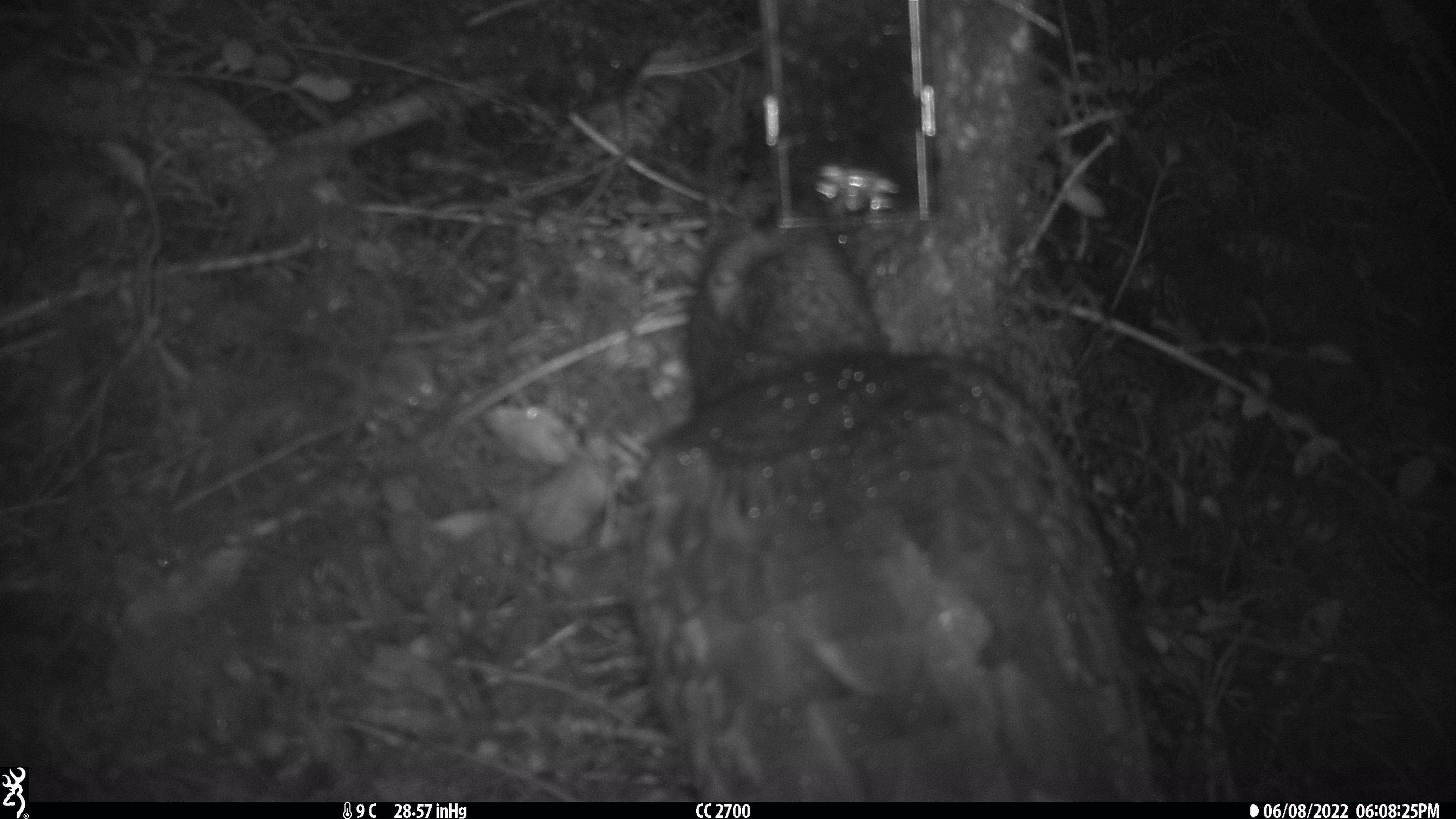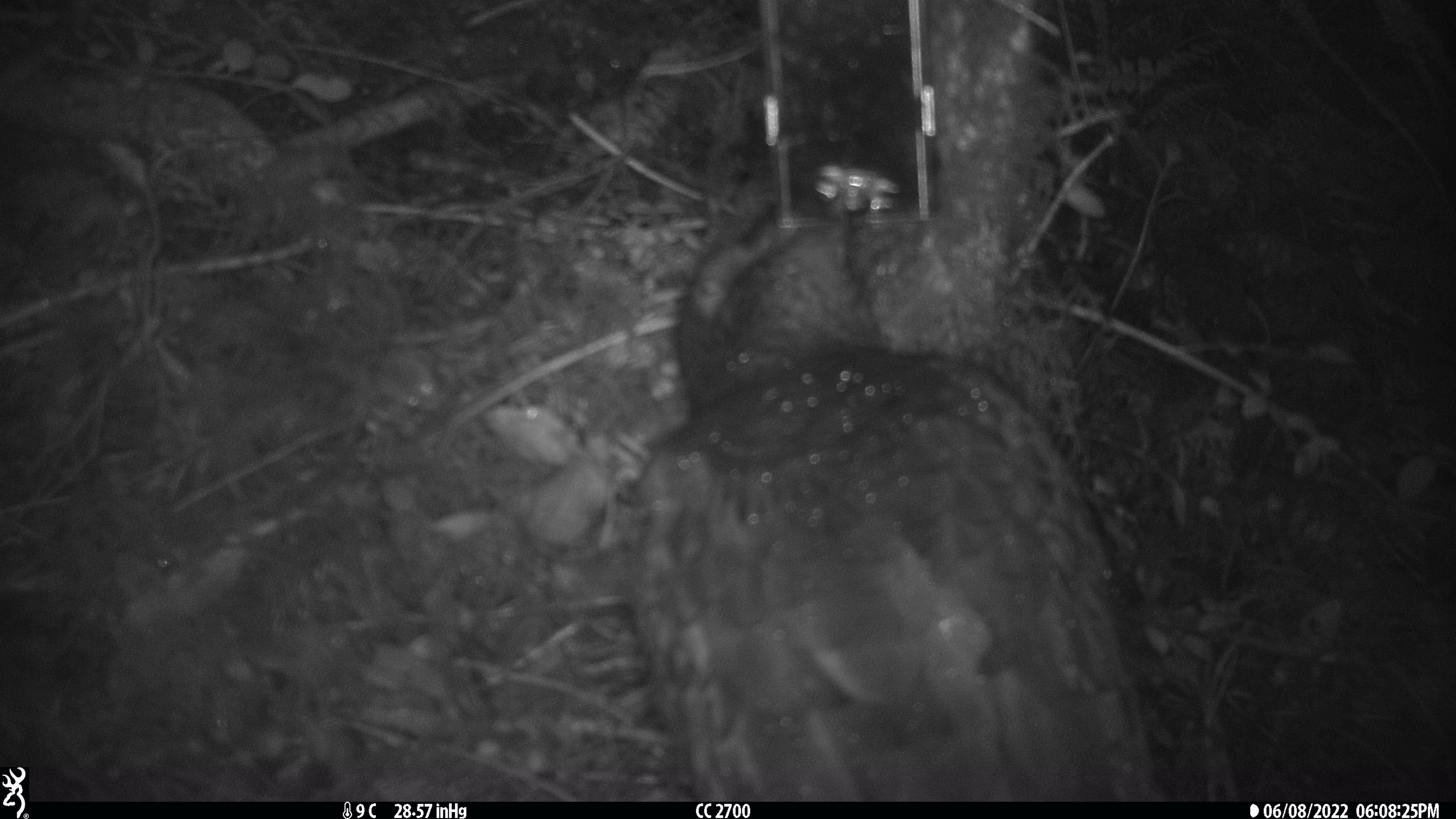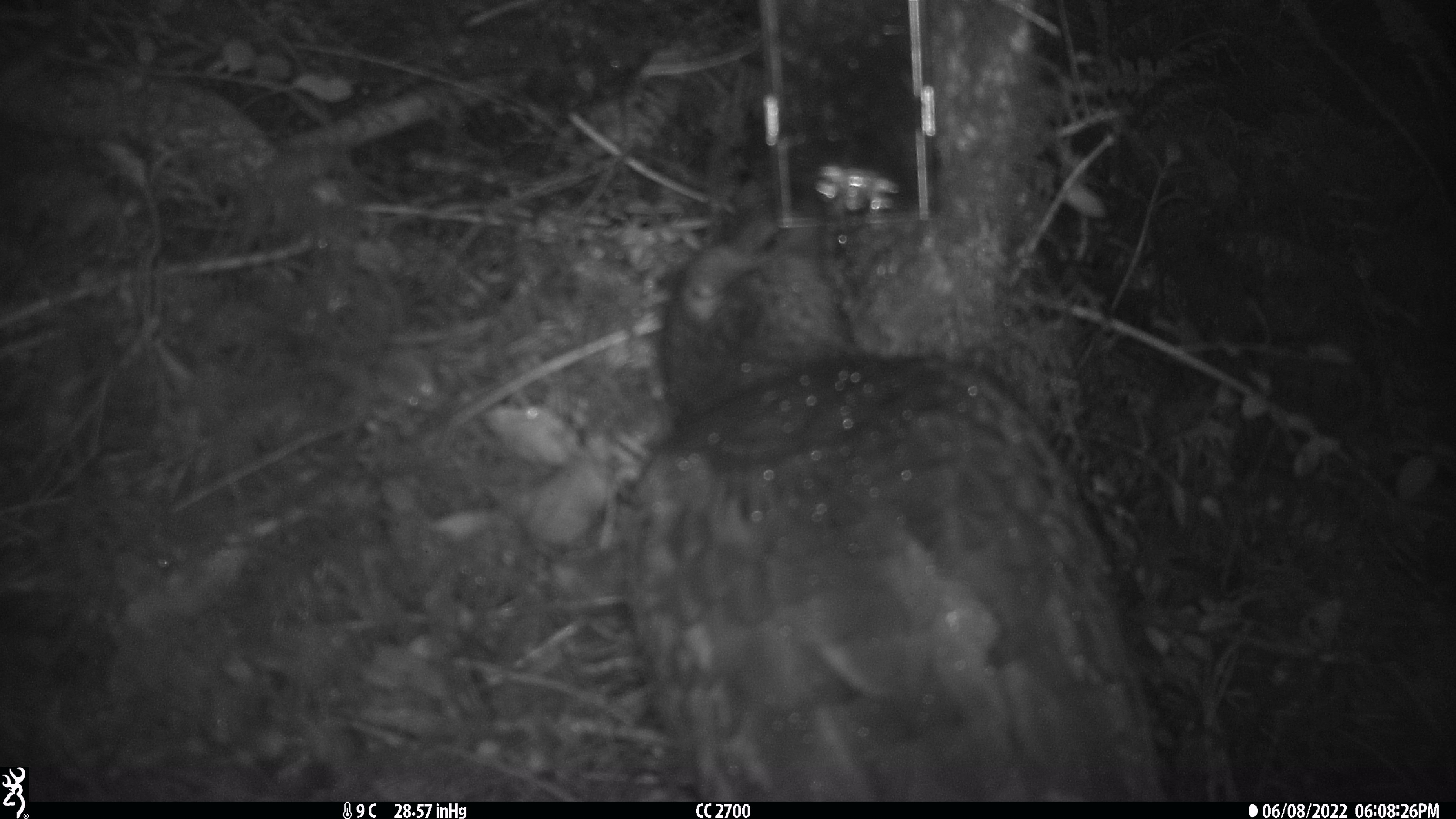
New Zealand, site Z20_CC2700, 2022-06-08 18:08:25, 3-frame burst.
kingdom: Animalia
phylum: Chordata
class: Aves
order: Psittaciformes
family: Strigopidae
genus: Nestor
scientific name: Nestor notabilis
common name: kea